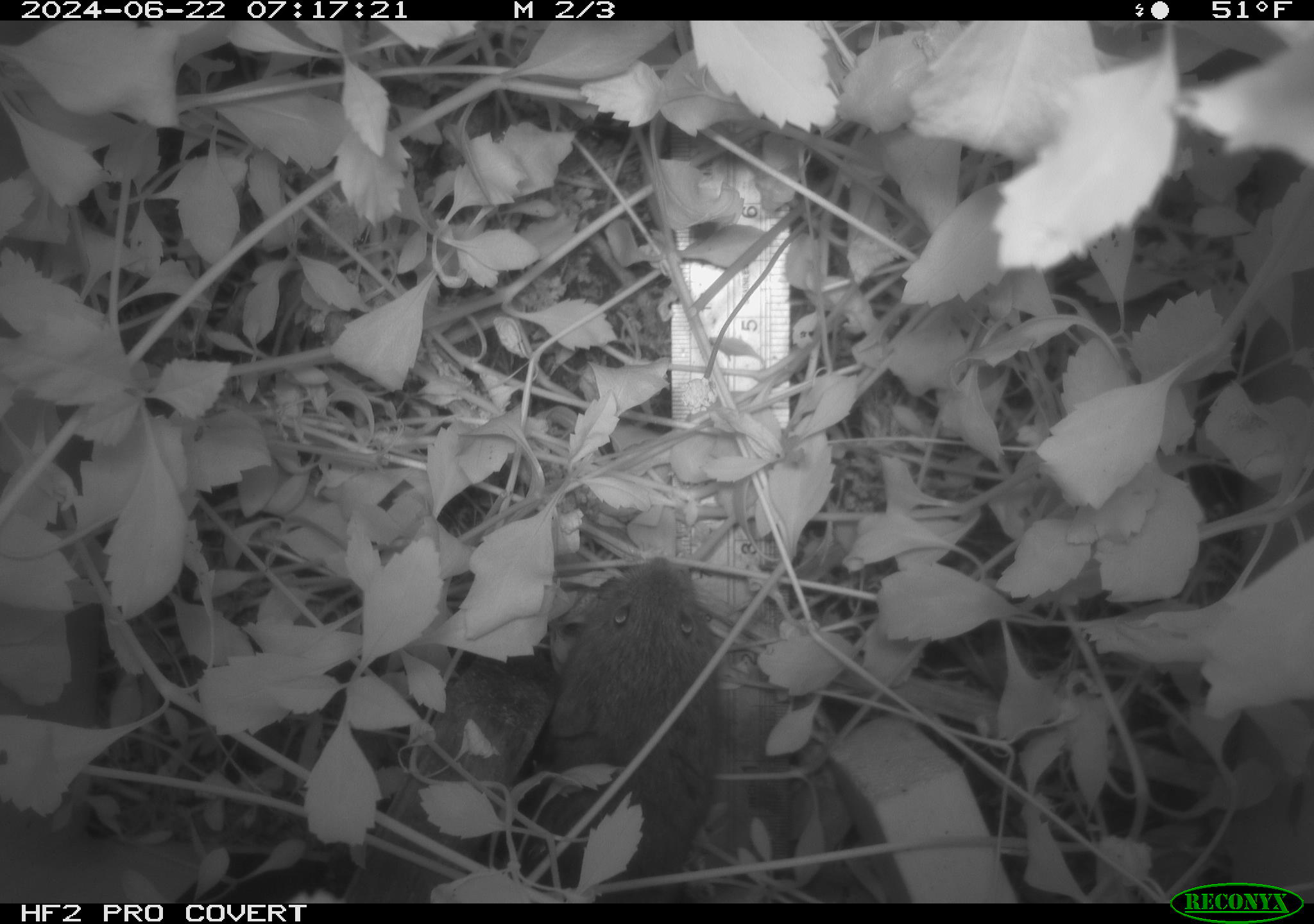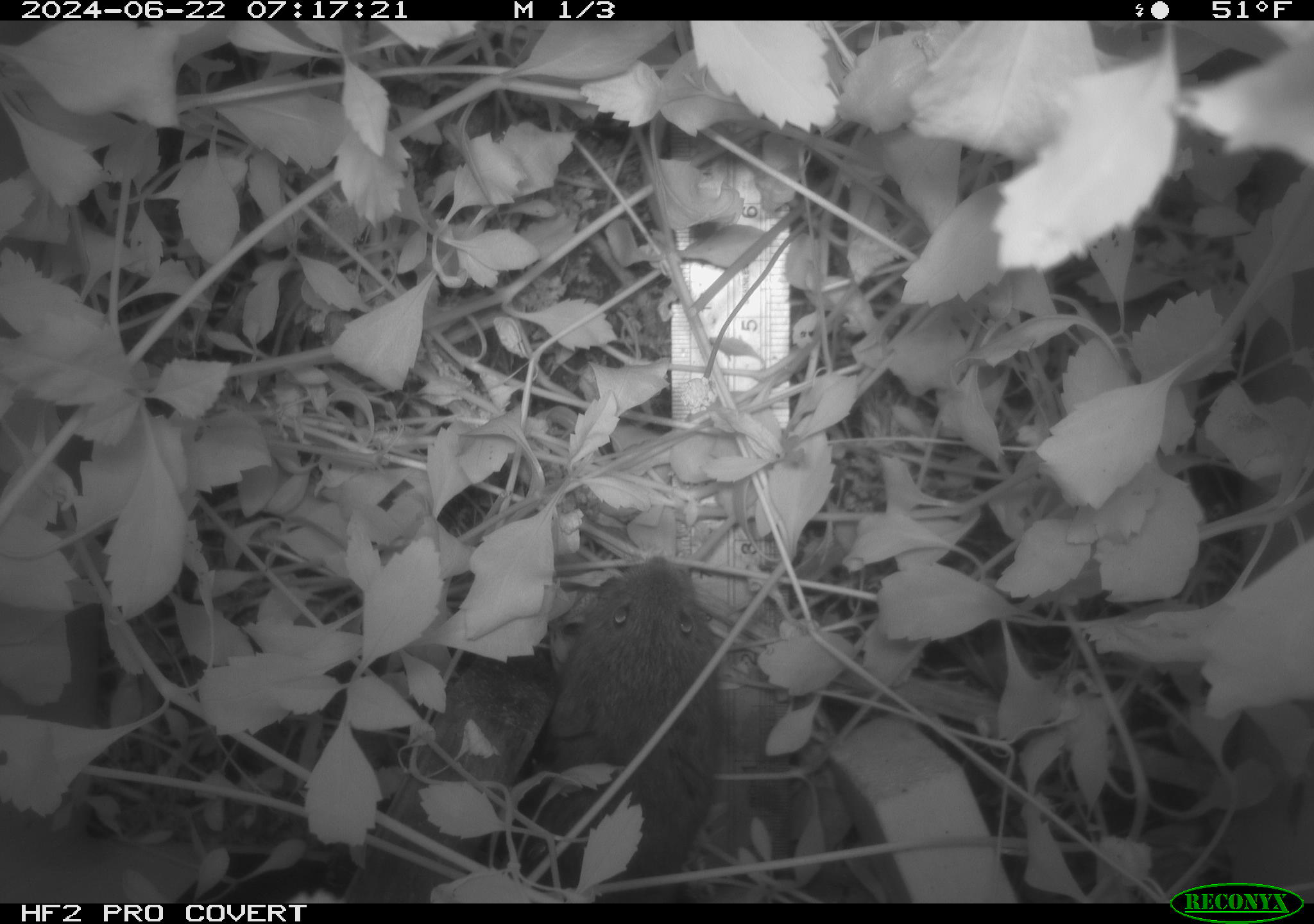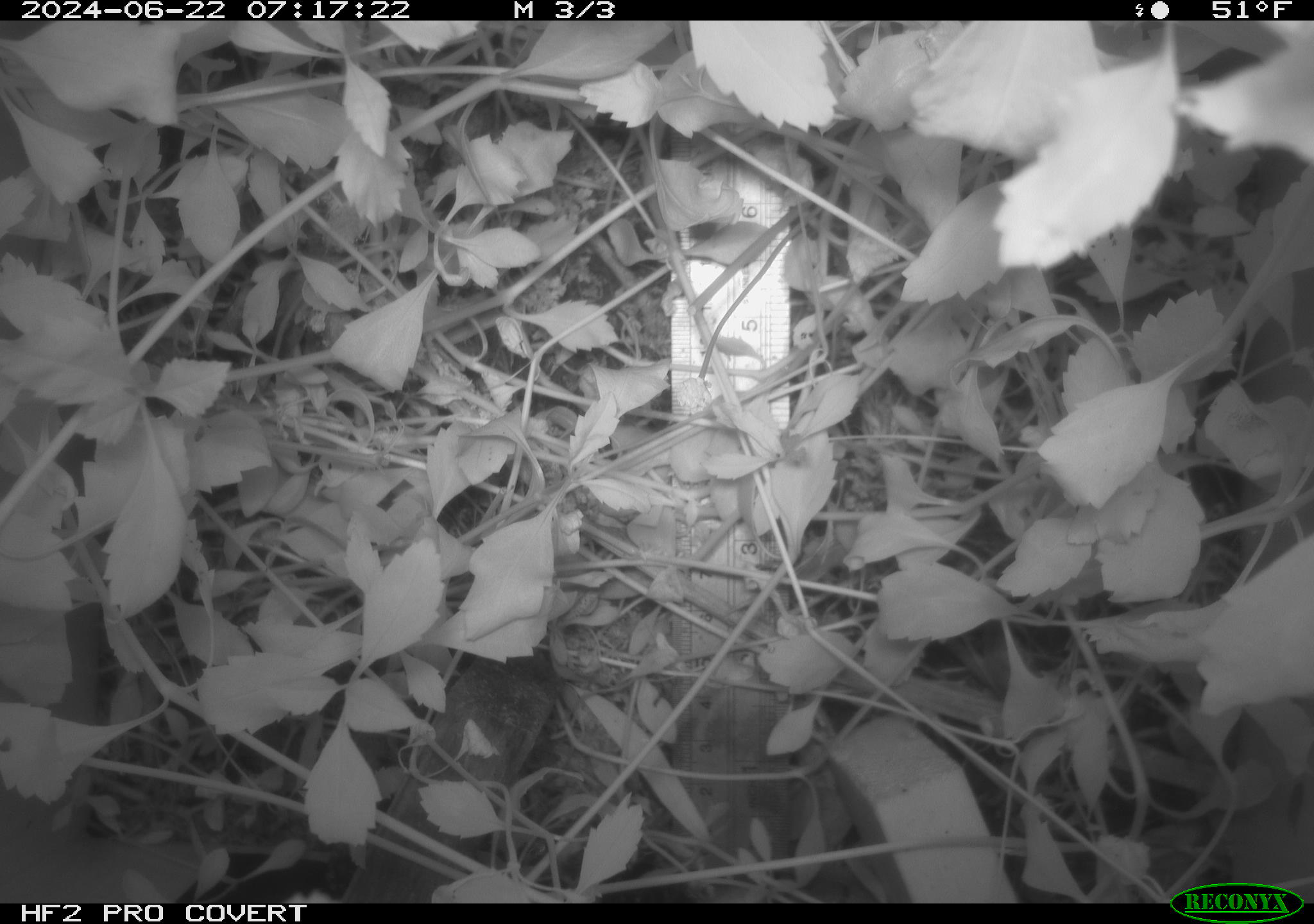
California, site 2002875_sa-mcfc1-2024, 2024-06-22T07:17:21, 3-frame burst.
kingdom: Animalia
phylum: Chordata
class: Mammalia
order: Rodentia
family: Cricetidae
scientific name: Arvicolinae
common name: voles, lemmings, and muskrats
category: arvicolinae subfamily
Arvicolinae subfamily (voles, lemmings, and muskrats) (Arvicolinae).